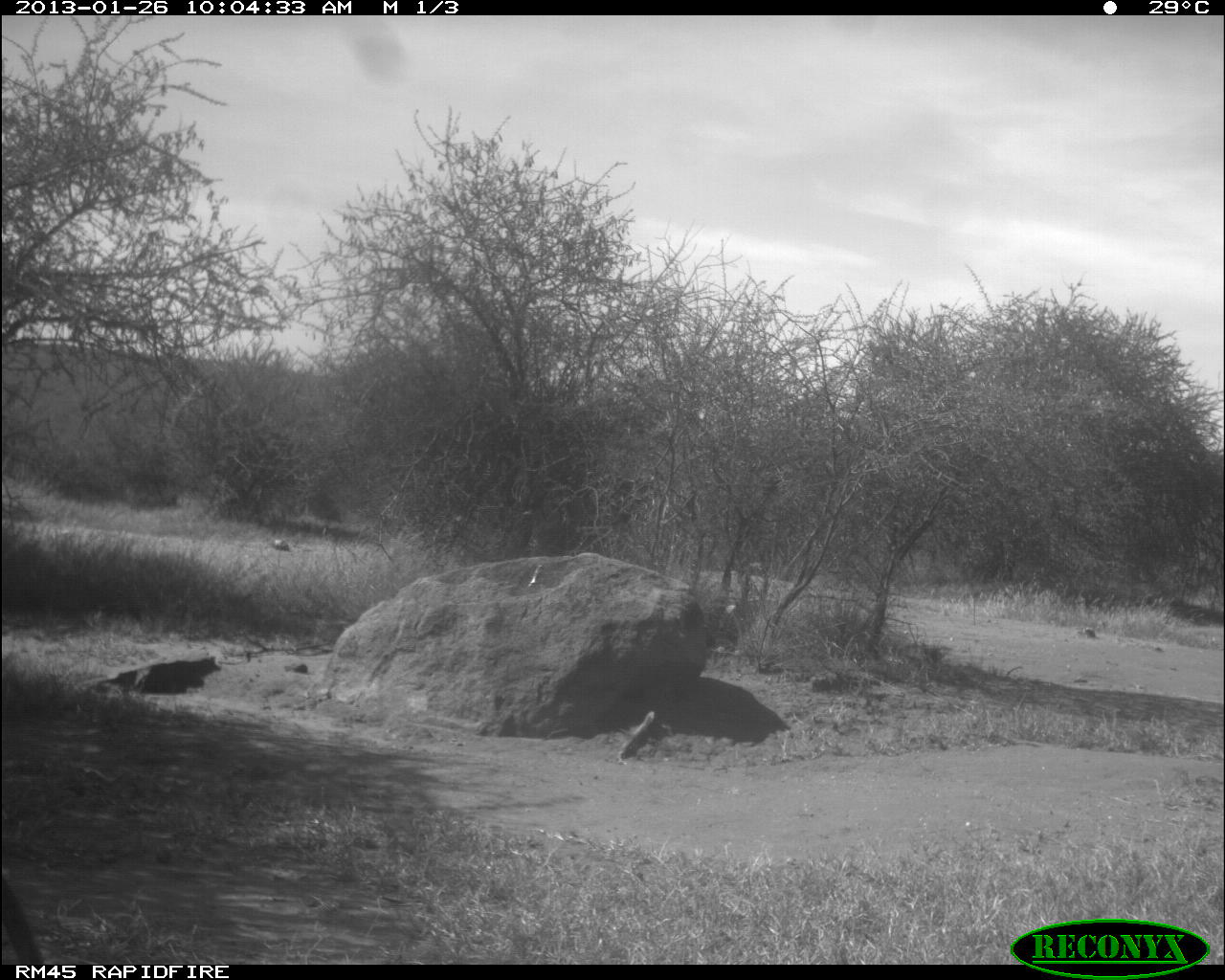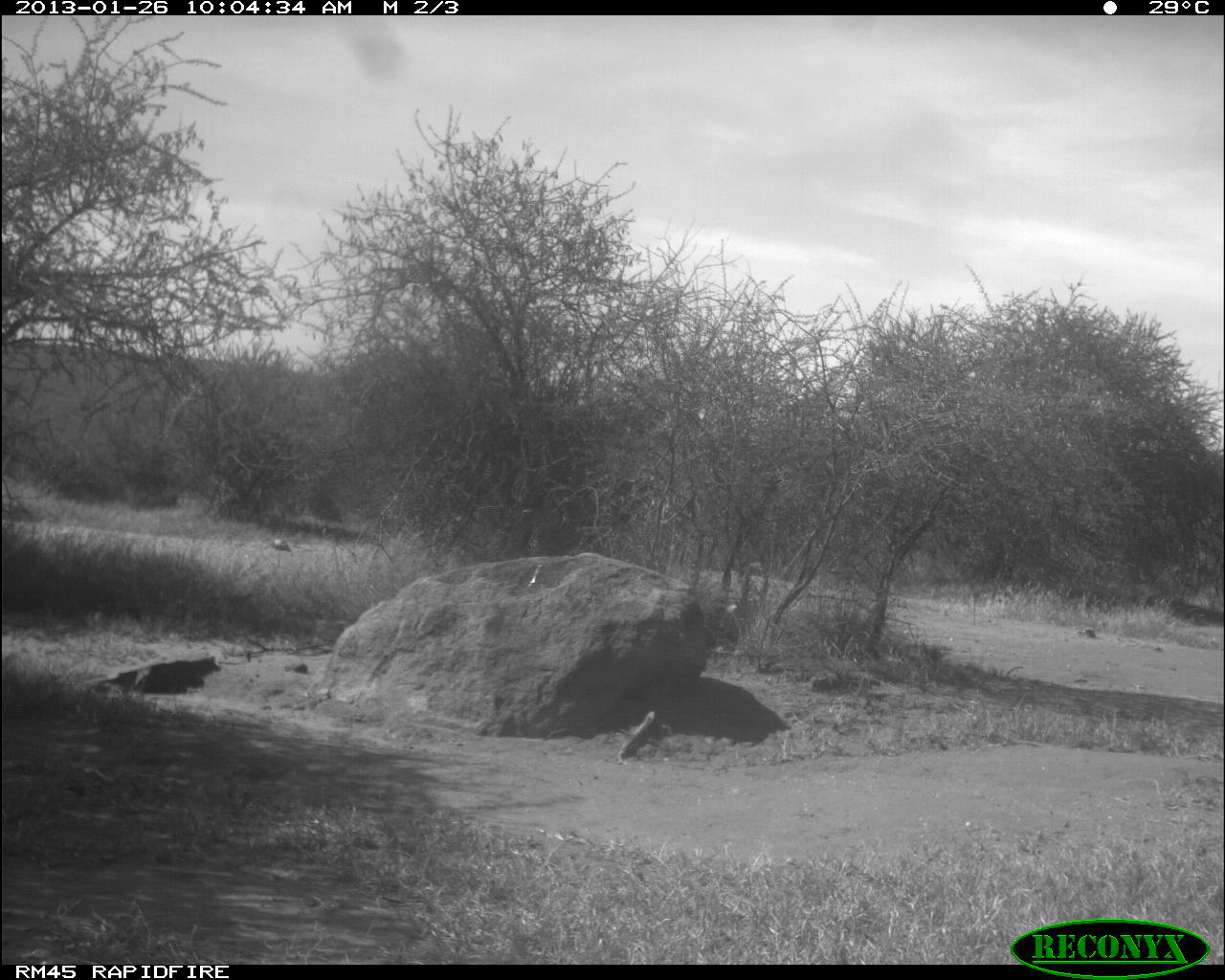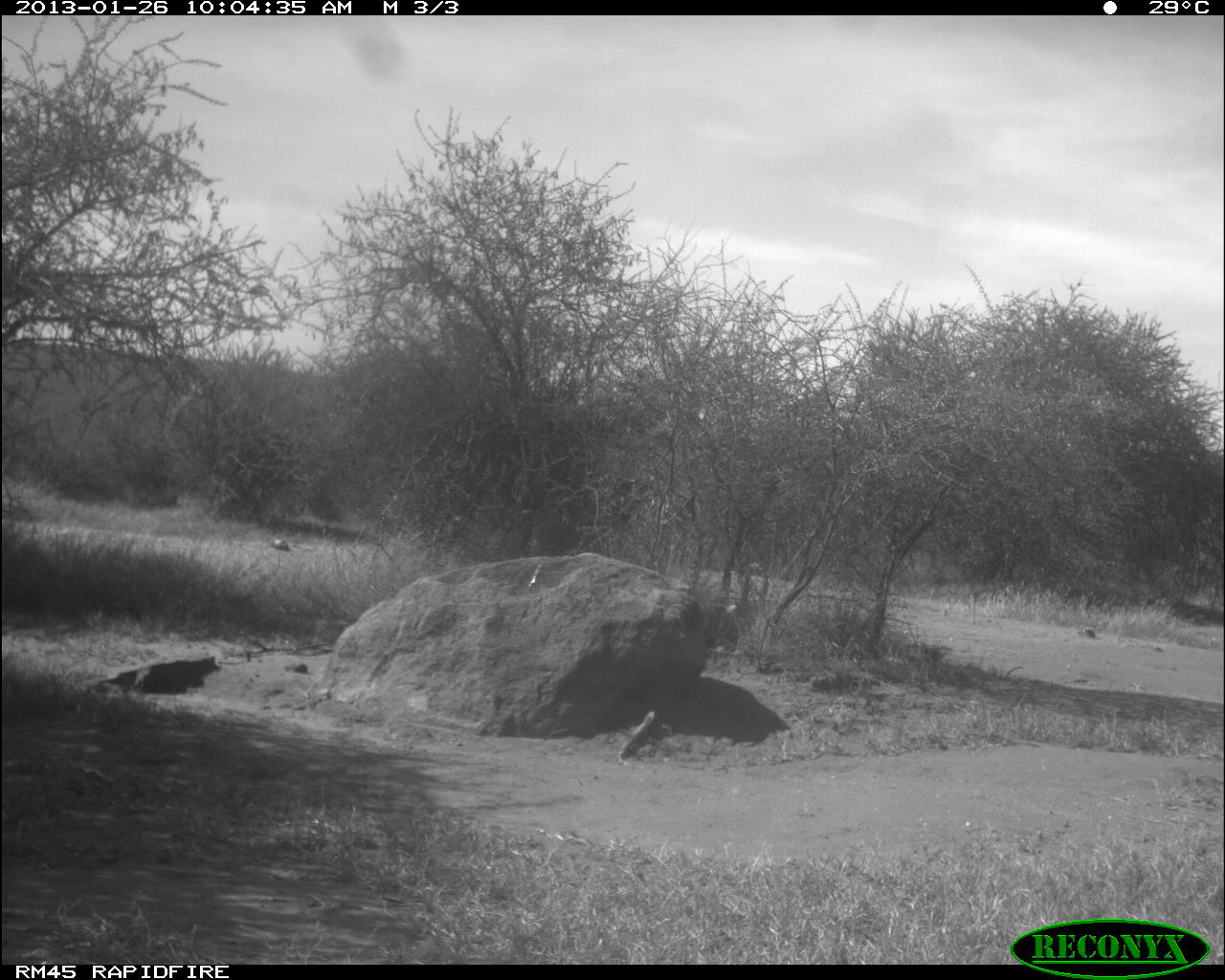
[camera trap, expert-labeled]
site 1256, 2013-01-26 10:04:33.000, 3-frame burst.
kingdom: Animalia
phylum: Chordata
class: Mammalia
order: Primates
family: Cercopithecidae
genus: Papio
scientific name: Papio anubis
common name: olive baboon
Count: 1.